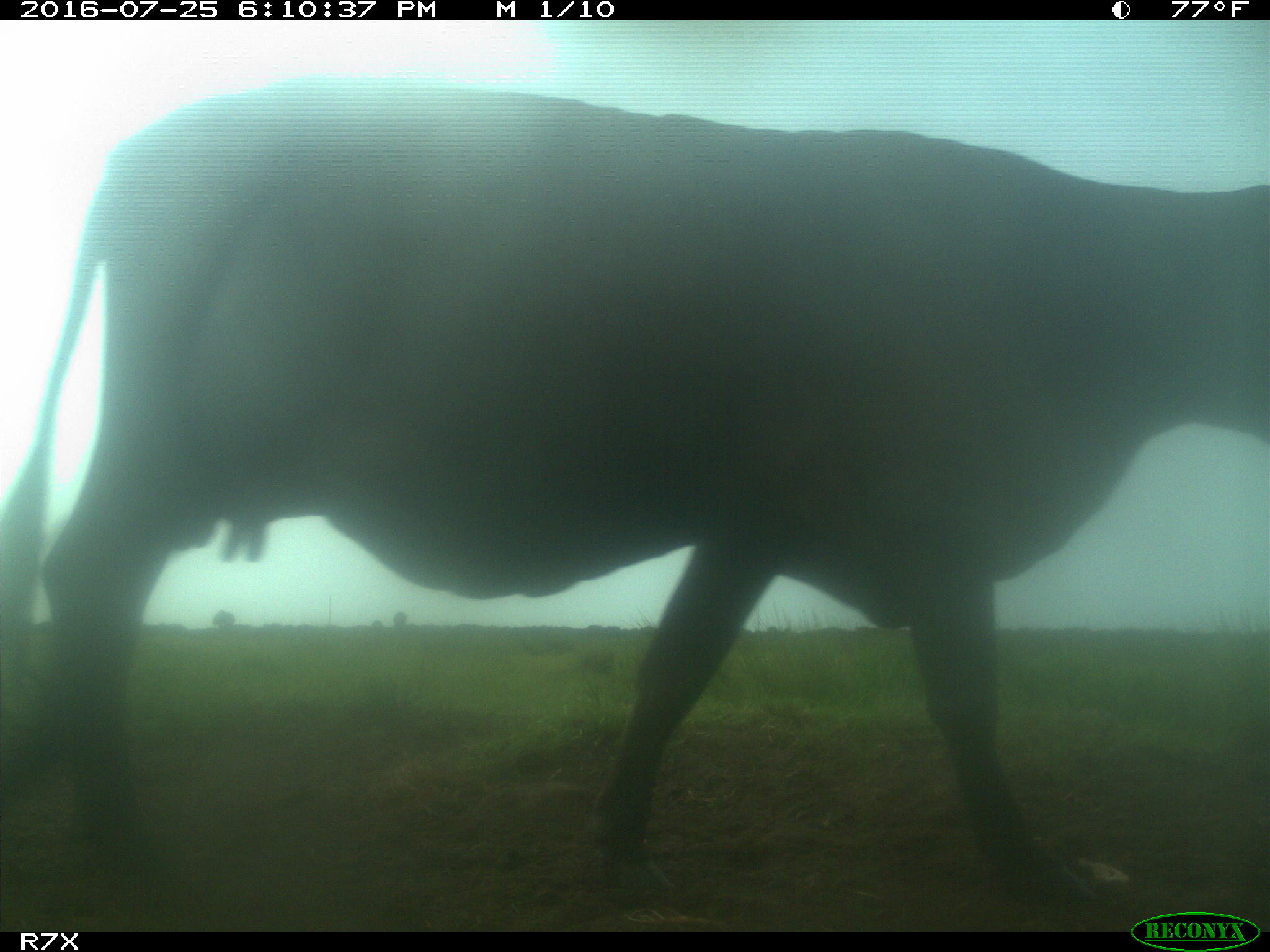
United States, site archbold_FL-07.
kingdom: Animalia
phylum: Chordata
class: Mammalia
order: Artiodactyla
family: Bovidae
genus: Bos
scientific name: Bos taurus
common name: domestic cow